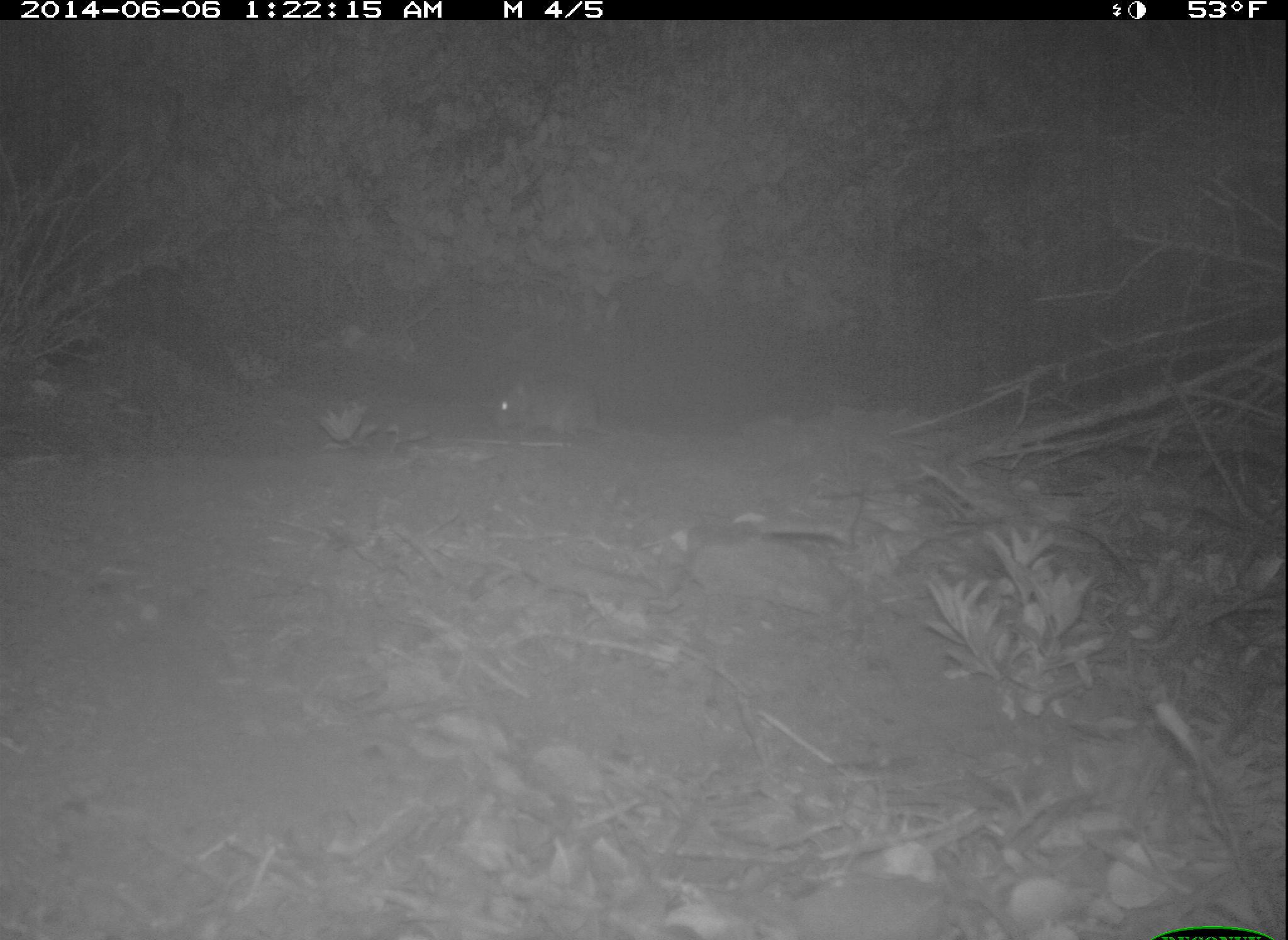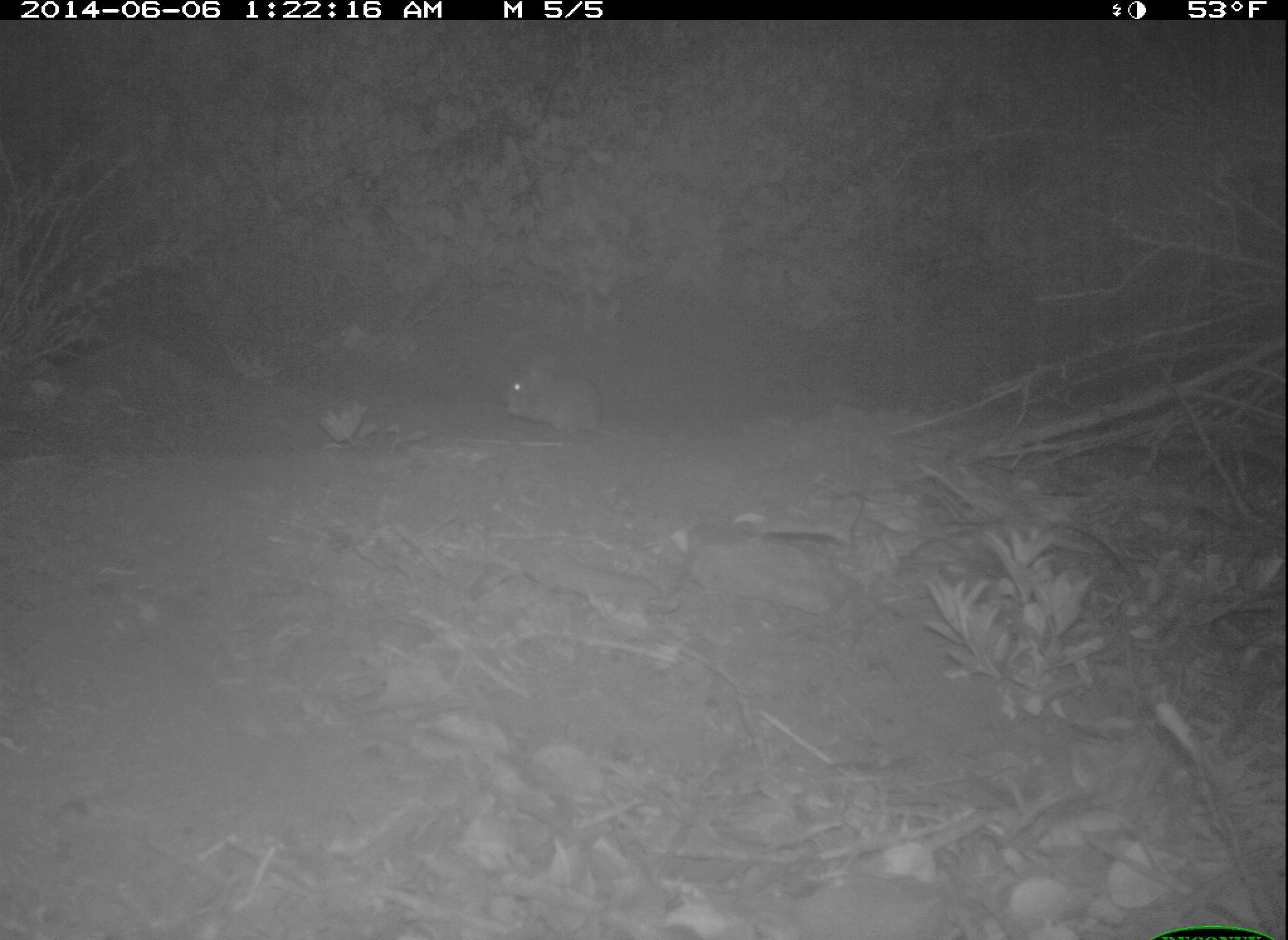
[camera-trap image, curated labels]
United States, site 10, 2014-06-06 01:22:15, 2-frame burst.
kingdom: Animalia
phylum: Chordata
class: Mammalia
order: Rodentia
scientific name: Rodentia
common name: rodent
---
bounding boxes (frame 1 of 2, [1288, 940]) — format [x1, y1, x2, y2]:
rodent: [494, 378, 662, 441]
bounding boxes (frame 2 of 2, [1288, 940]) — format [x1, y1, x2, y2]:
rodent: [506, 355, 632, 440]